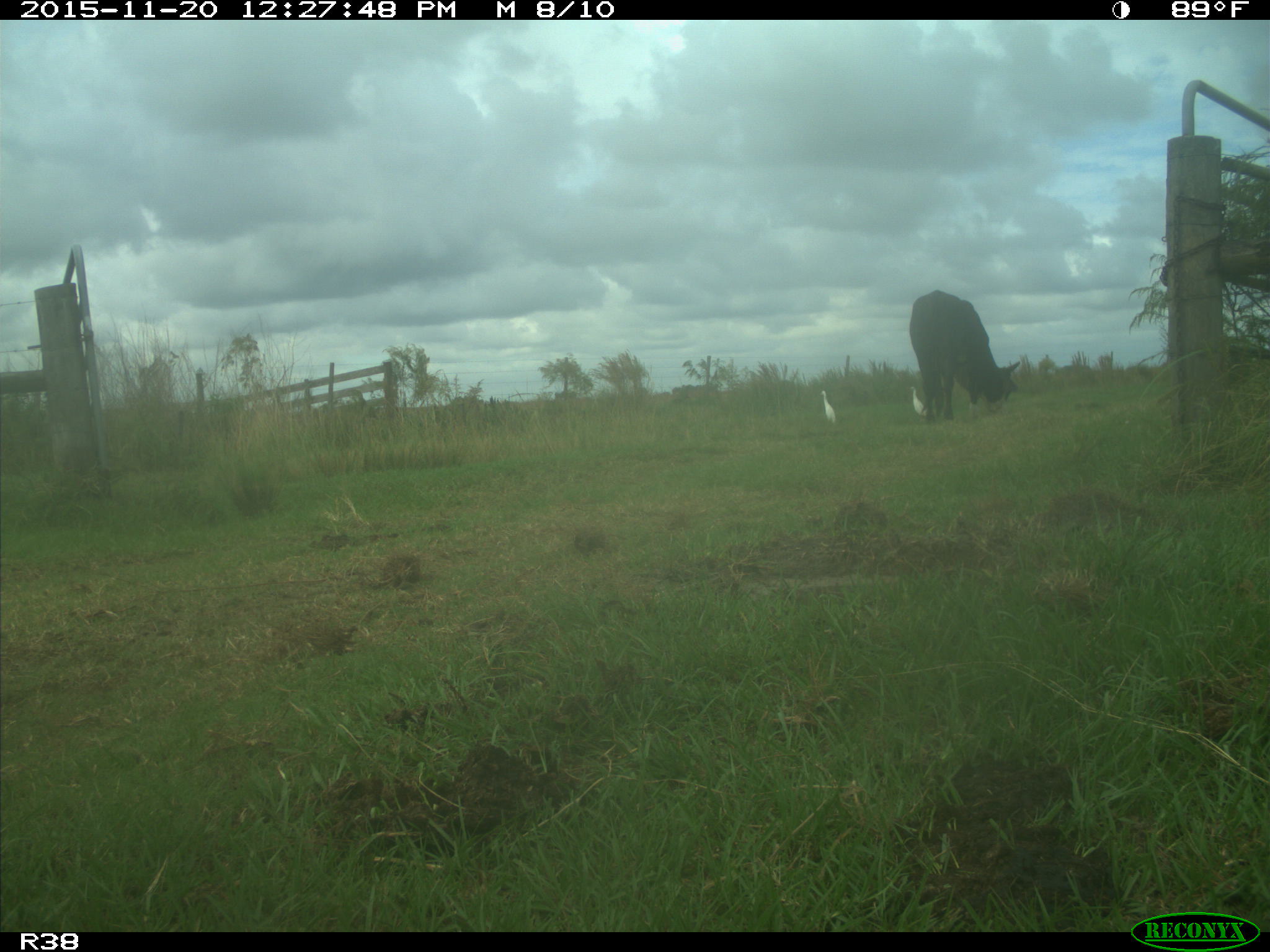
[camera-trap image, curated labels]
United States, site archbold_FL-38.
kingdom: Animalia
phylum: Chordata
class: Mammalia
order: Artiodactyla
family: Bovidae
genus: Bos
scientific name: Bos taurus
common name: domestic cow